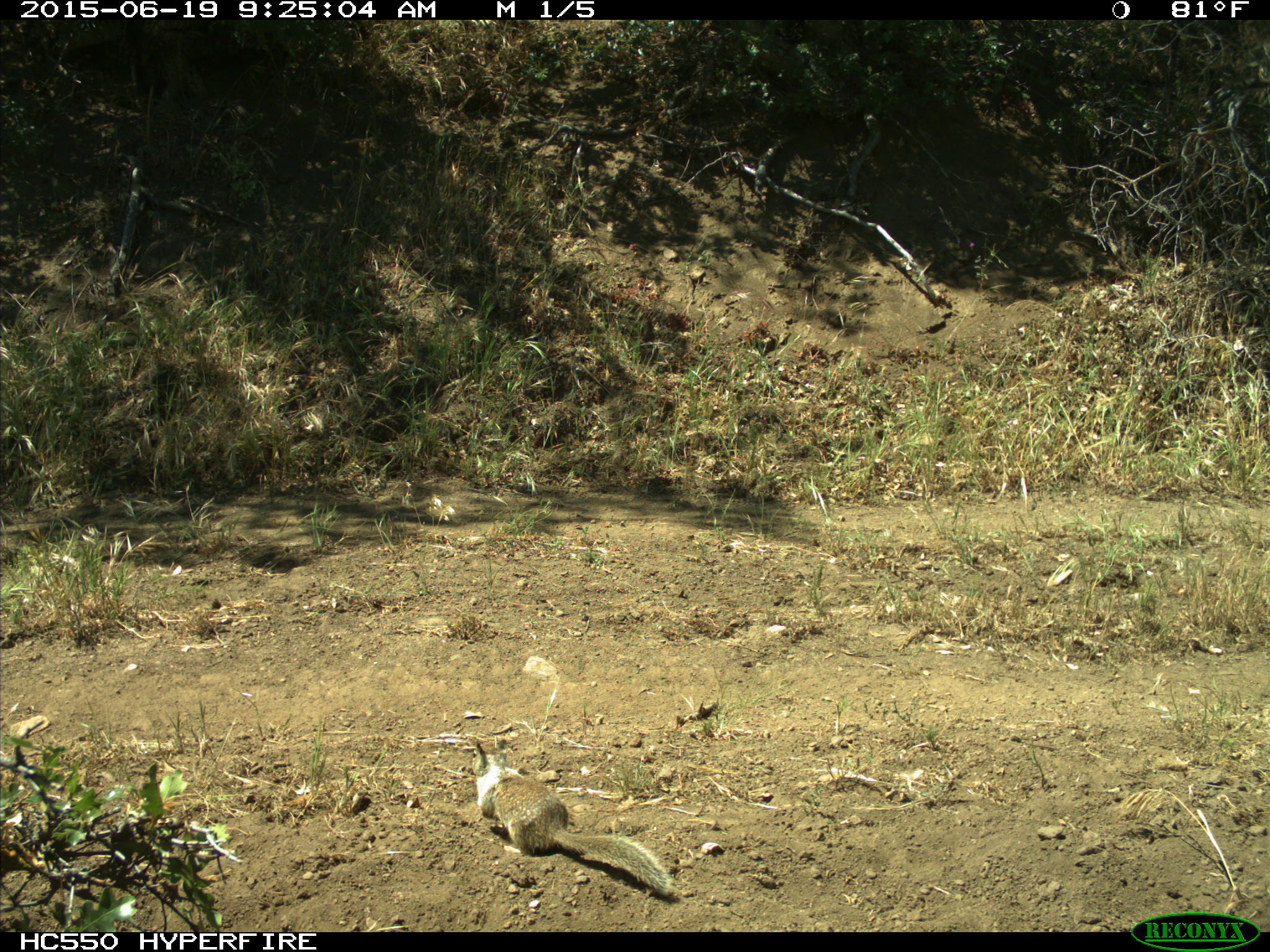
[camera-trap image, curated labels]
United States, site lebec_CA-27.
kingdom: Animalia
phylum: Chordata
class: Mammalia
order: Rodentia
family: Sciuridae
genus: Otospermophilus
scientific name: Otospermophilus beecheyi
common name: california ground squirrel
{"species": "Otospermophilus beecheyi (california ground squirrel)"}